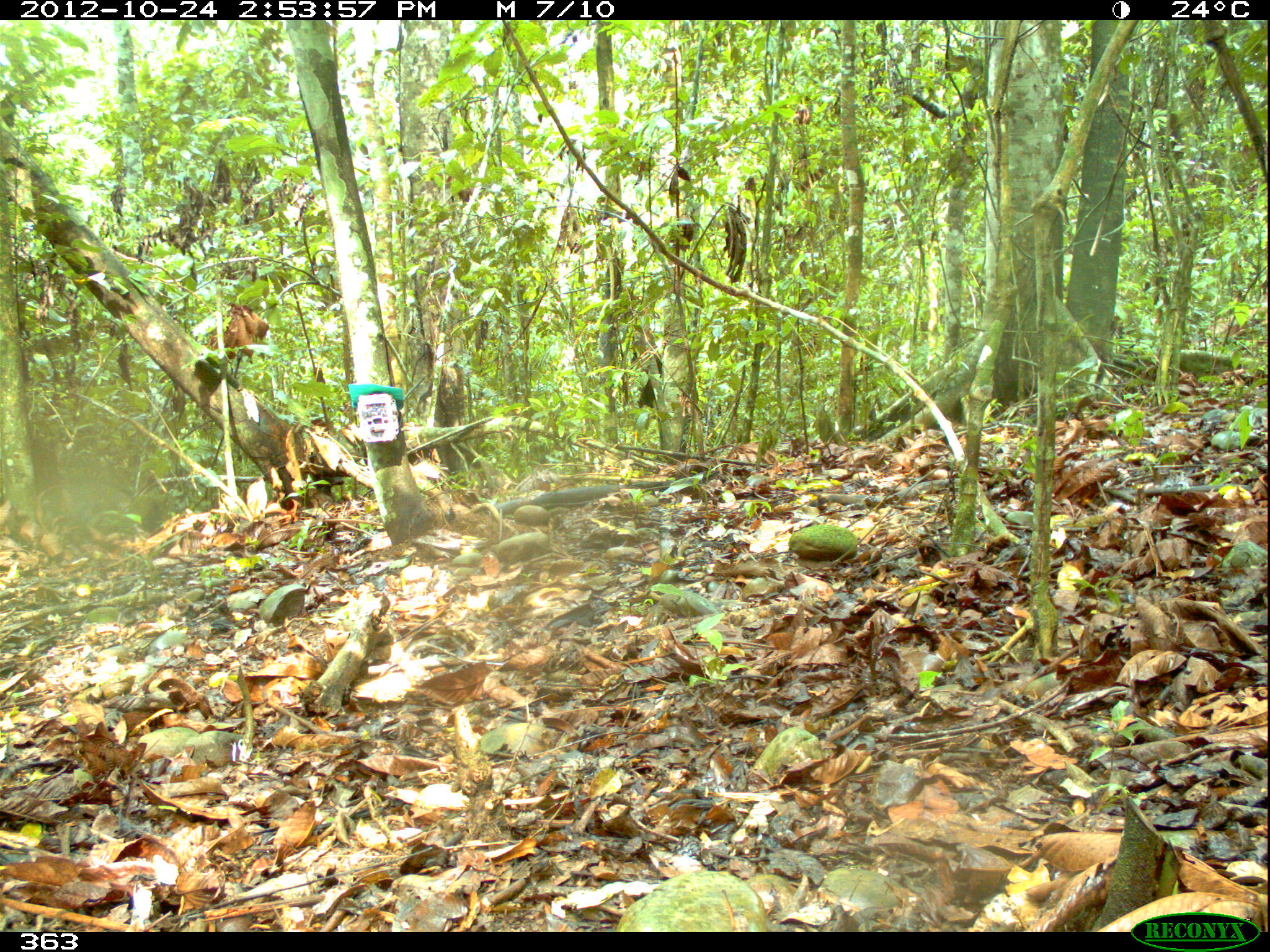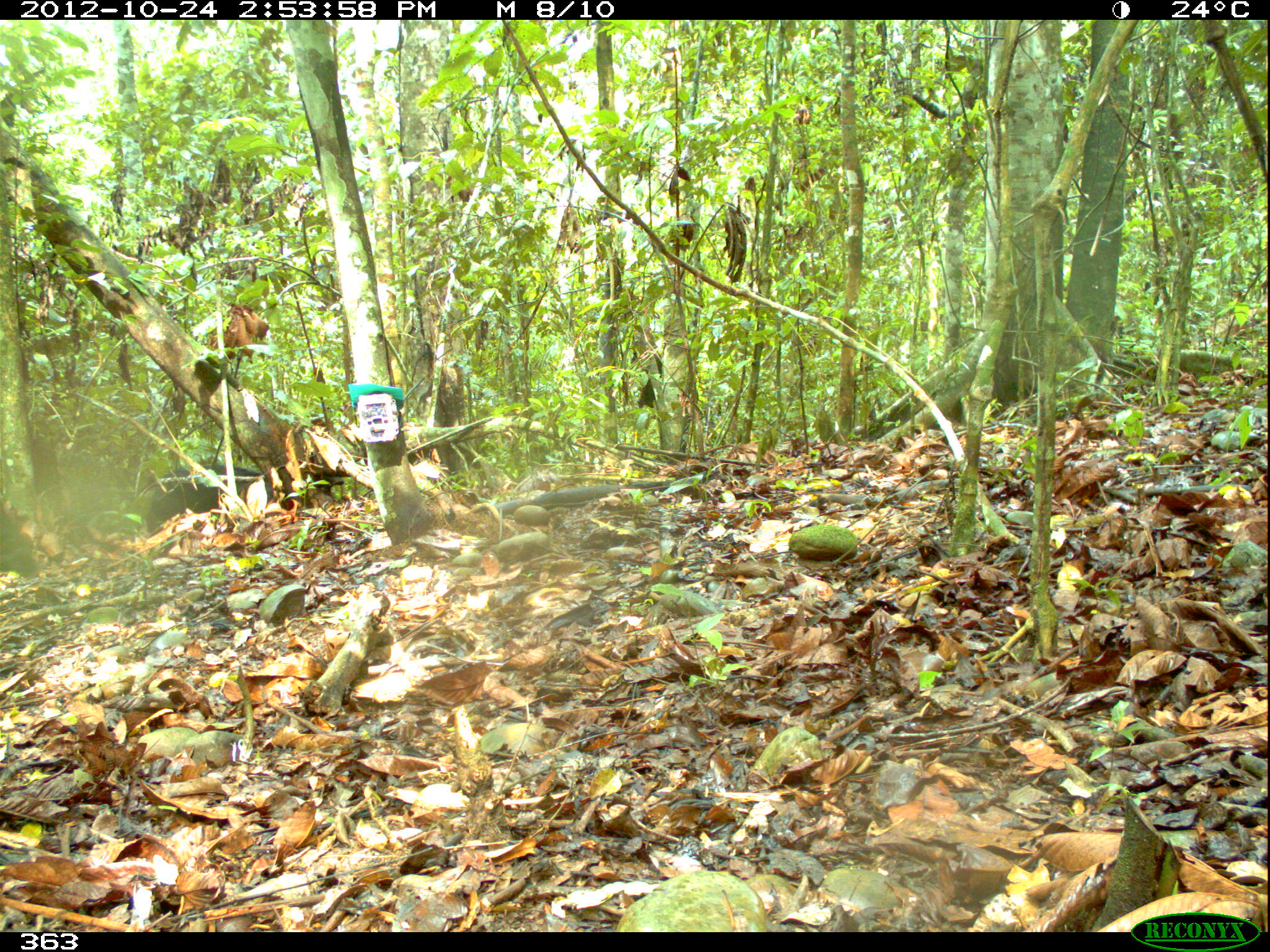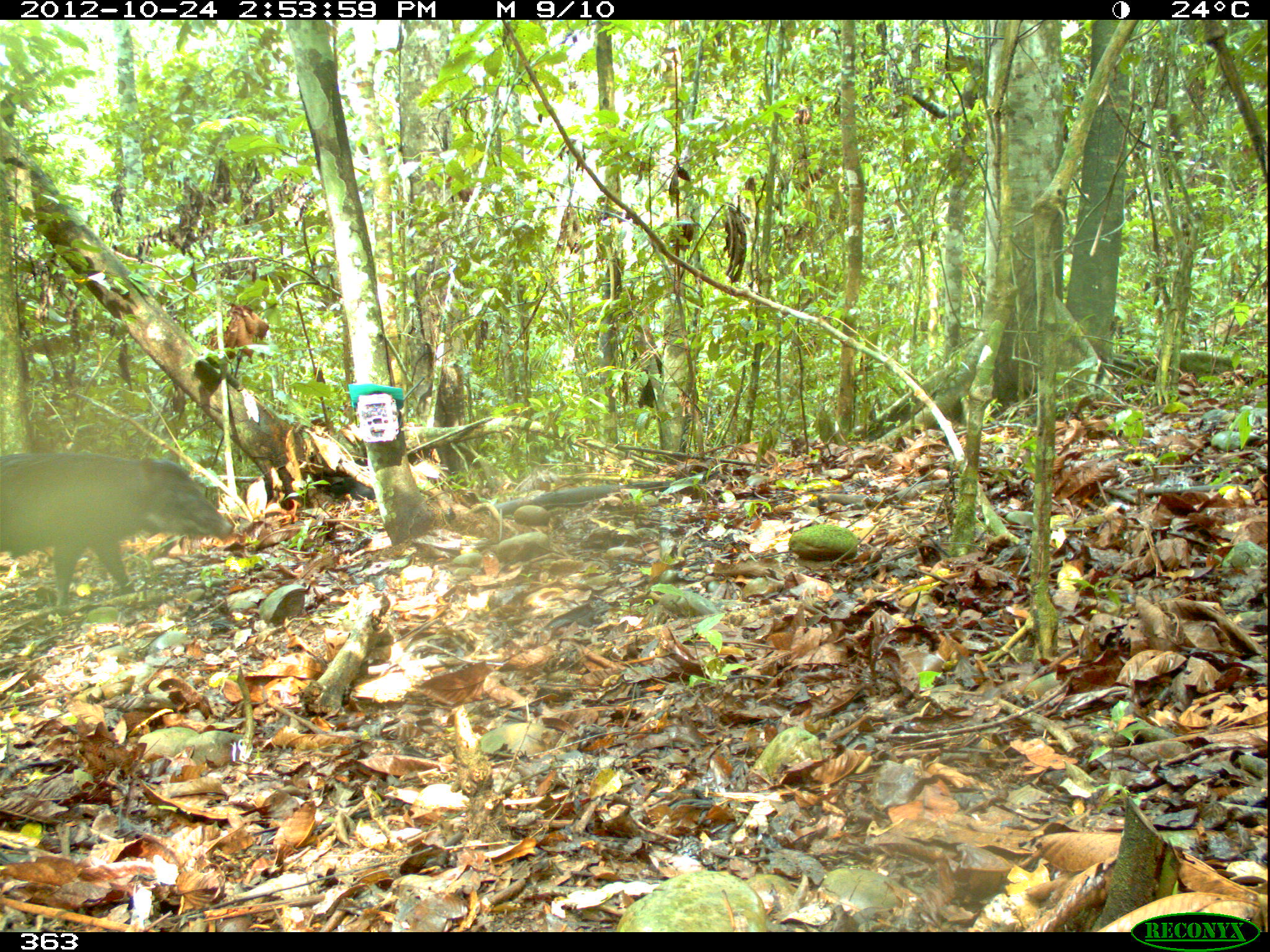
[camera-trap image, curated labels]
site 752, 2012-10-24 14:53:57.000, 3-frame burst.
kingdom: Animalia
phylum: Chordata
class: Mammalia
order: Artiodactyla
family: Tayassuidae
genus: Tayassu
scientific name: Tayassu pecari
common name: white-lipped peccary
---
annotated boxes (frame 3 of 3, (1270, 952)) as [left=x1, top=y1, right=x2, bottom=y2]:
tayassu pecari: [left=0, top=451, right=234, bottom=607]